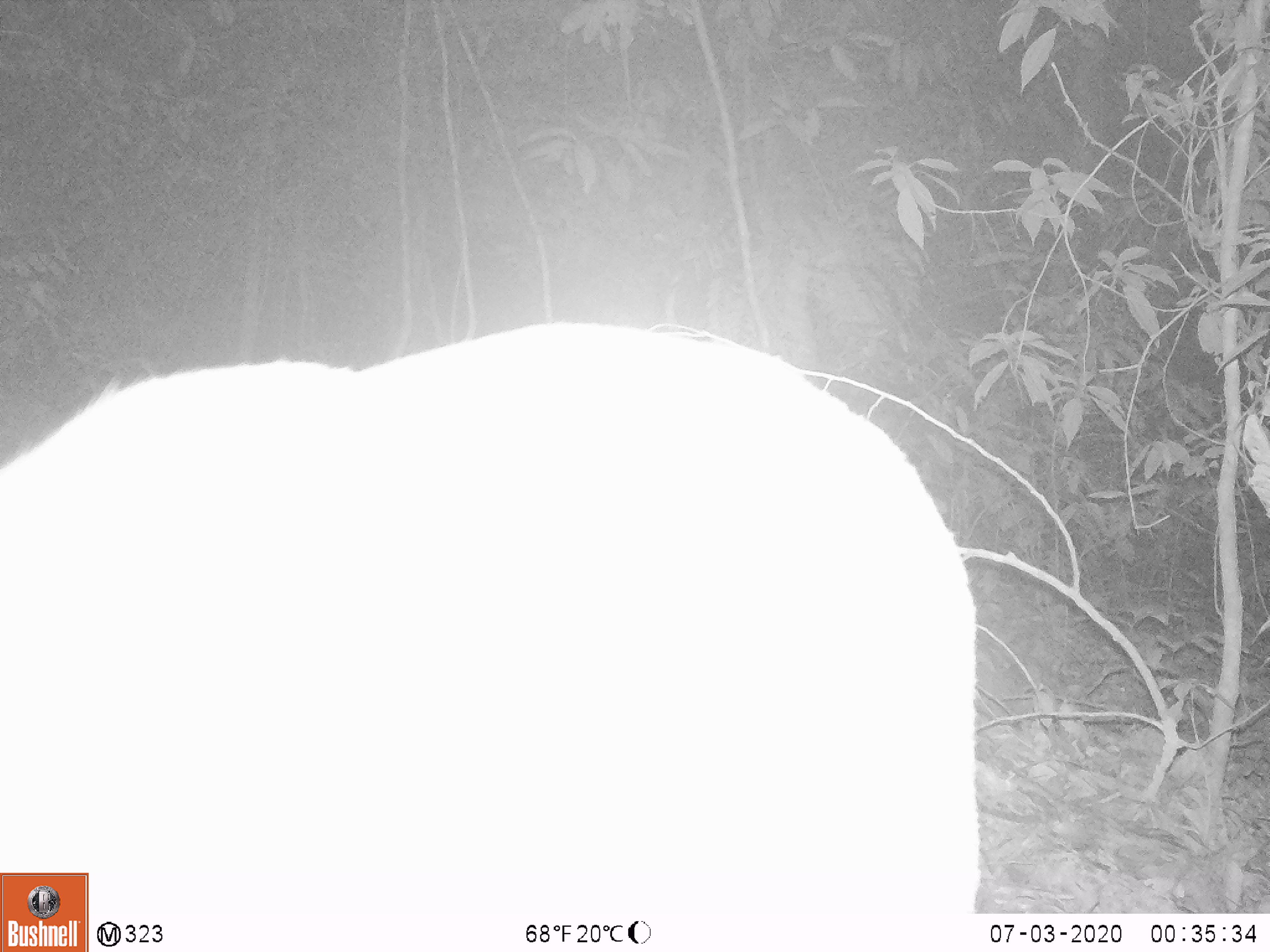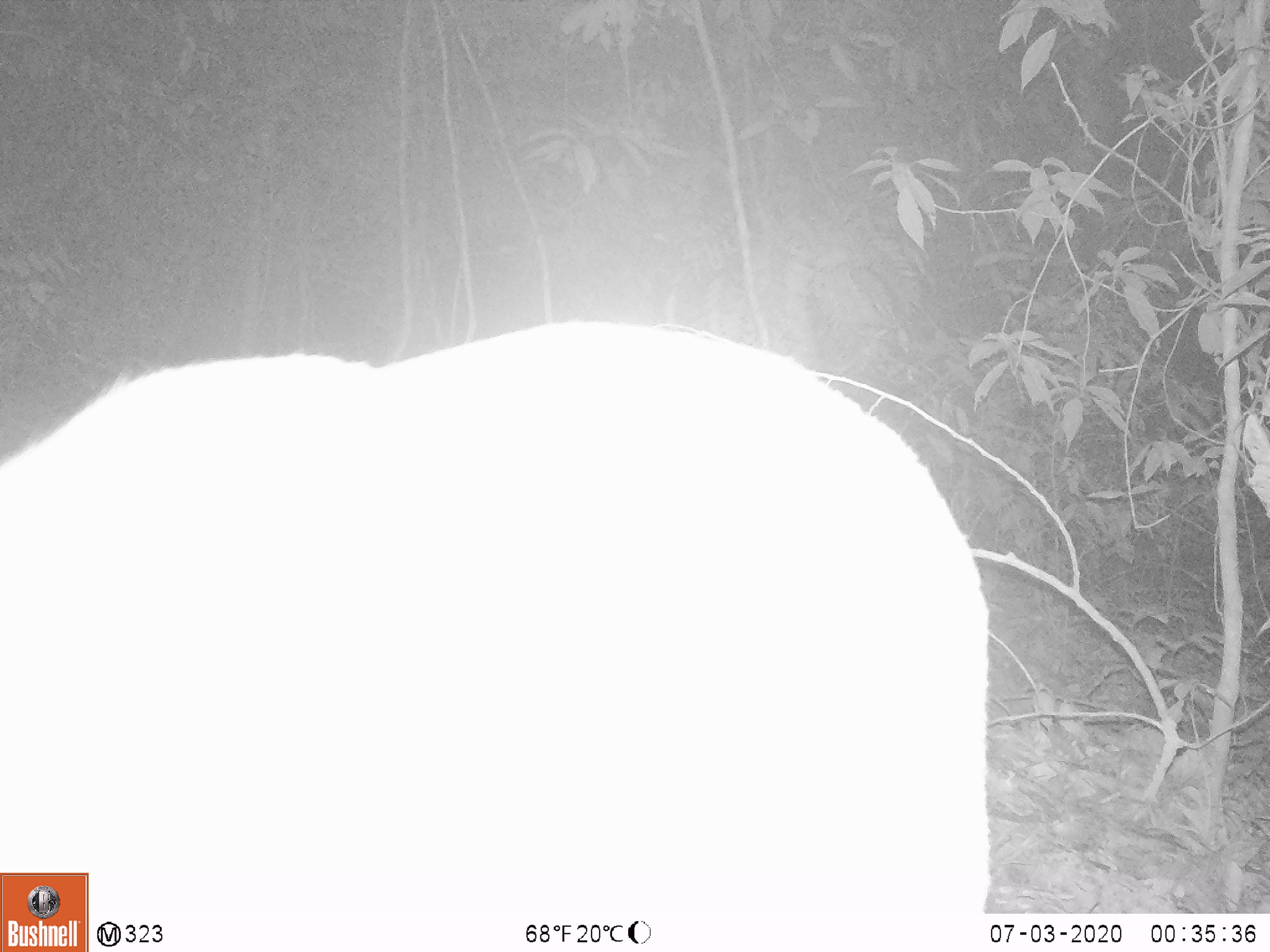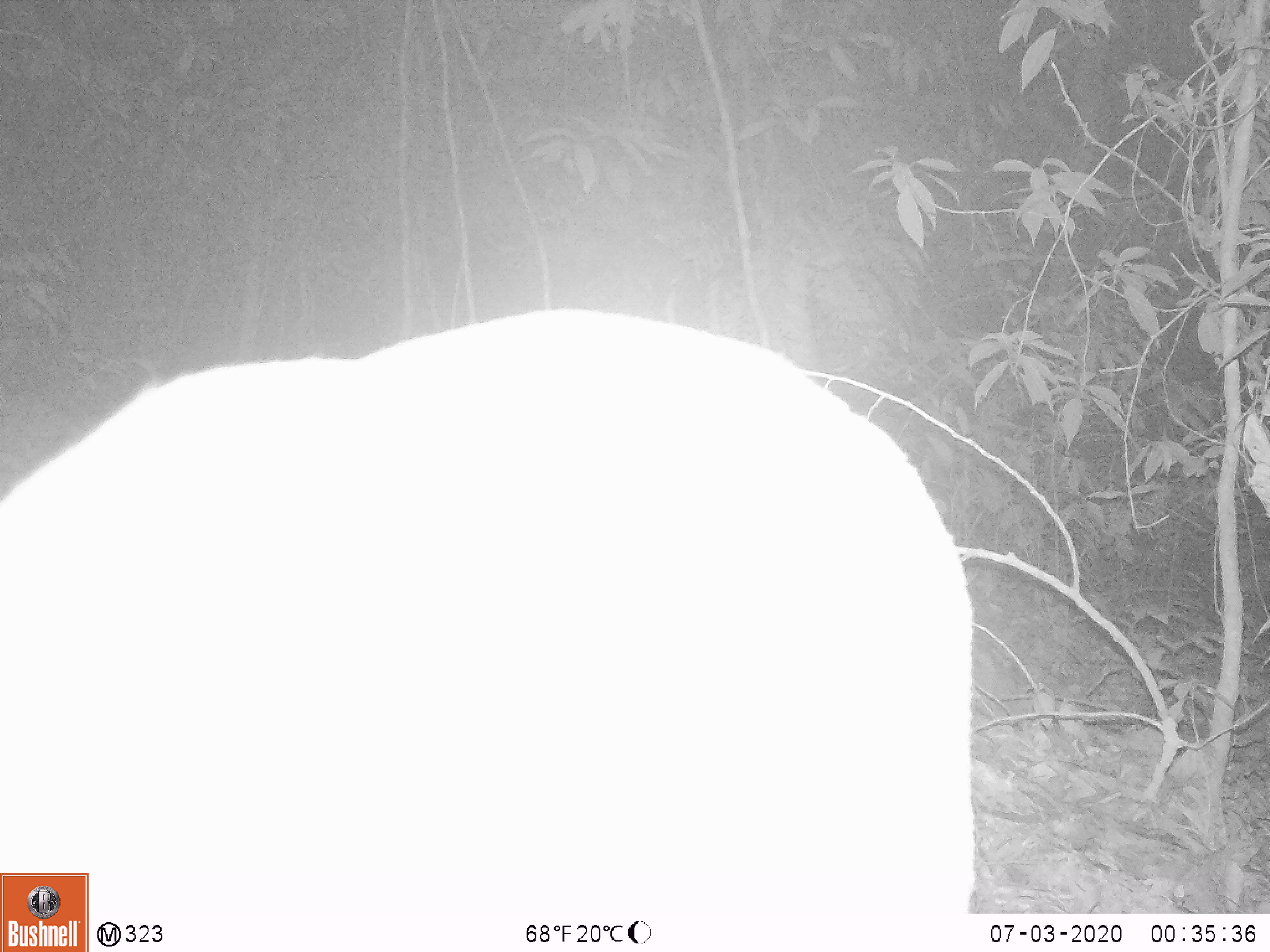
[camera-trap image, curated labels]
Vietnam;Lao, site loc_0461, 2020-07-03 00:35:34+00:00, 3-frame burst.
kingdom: Animalia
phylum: Chordata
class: Mammalia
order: Artiodactyla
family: Cervidae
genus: Muntiacus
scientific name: Muntiacus vuquangensis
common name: large-antlered muntjac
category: large antlered muntjac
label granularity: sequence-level